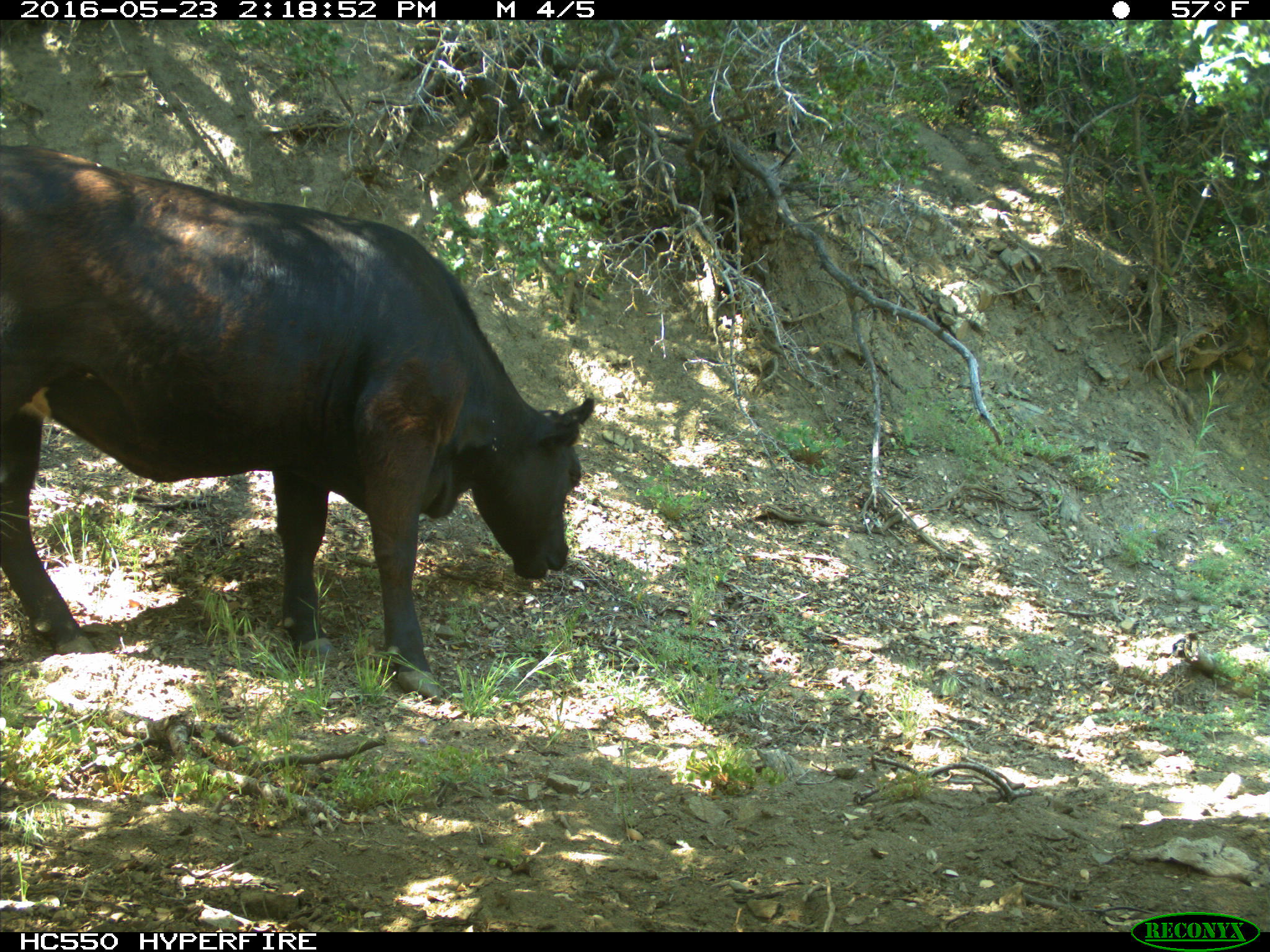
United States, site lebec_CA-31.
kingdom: Animalia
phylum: Chordata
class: Mammalia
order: Artiodactyla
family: Bovidae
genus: Bos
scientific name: Bos taurus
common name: domestic cow